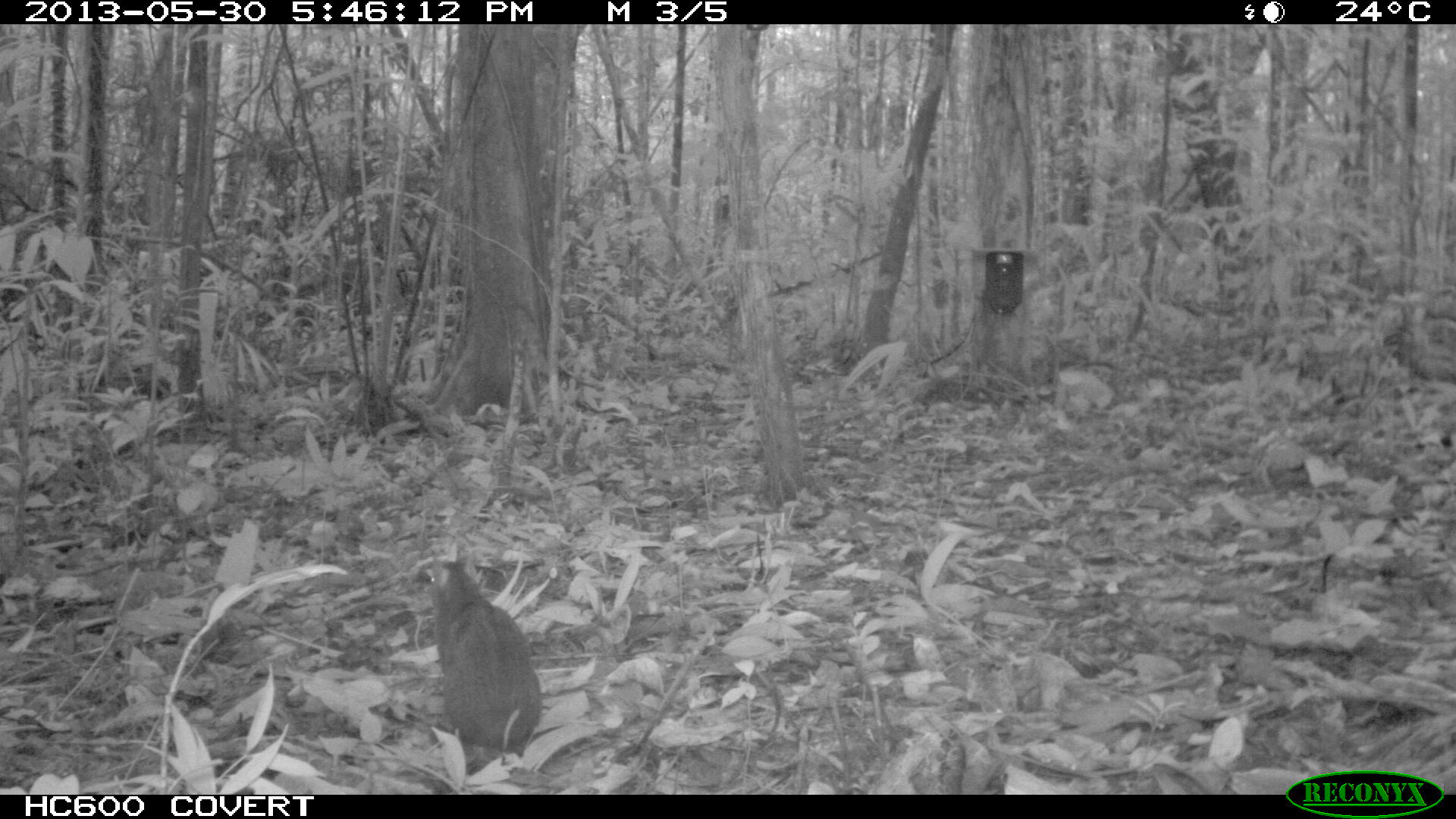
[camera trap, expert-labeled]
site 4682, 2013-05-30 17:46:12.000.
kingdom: Animalia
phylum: Chordata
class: Mammalia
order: Rodentia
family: Dasyproctidae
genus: Myoprocta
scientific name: Myoprocta pratti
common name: green acouchi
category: myoprocta pratii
Myoprocta pratii (green acouchi) (Myoprocta pratti), count 1, age adult, sex male.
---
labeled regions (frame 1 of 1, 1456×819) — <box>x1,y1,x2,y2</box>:
myoprocta pratii: <box>425,556,543,776</box>